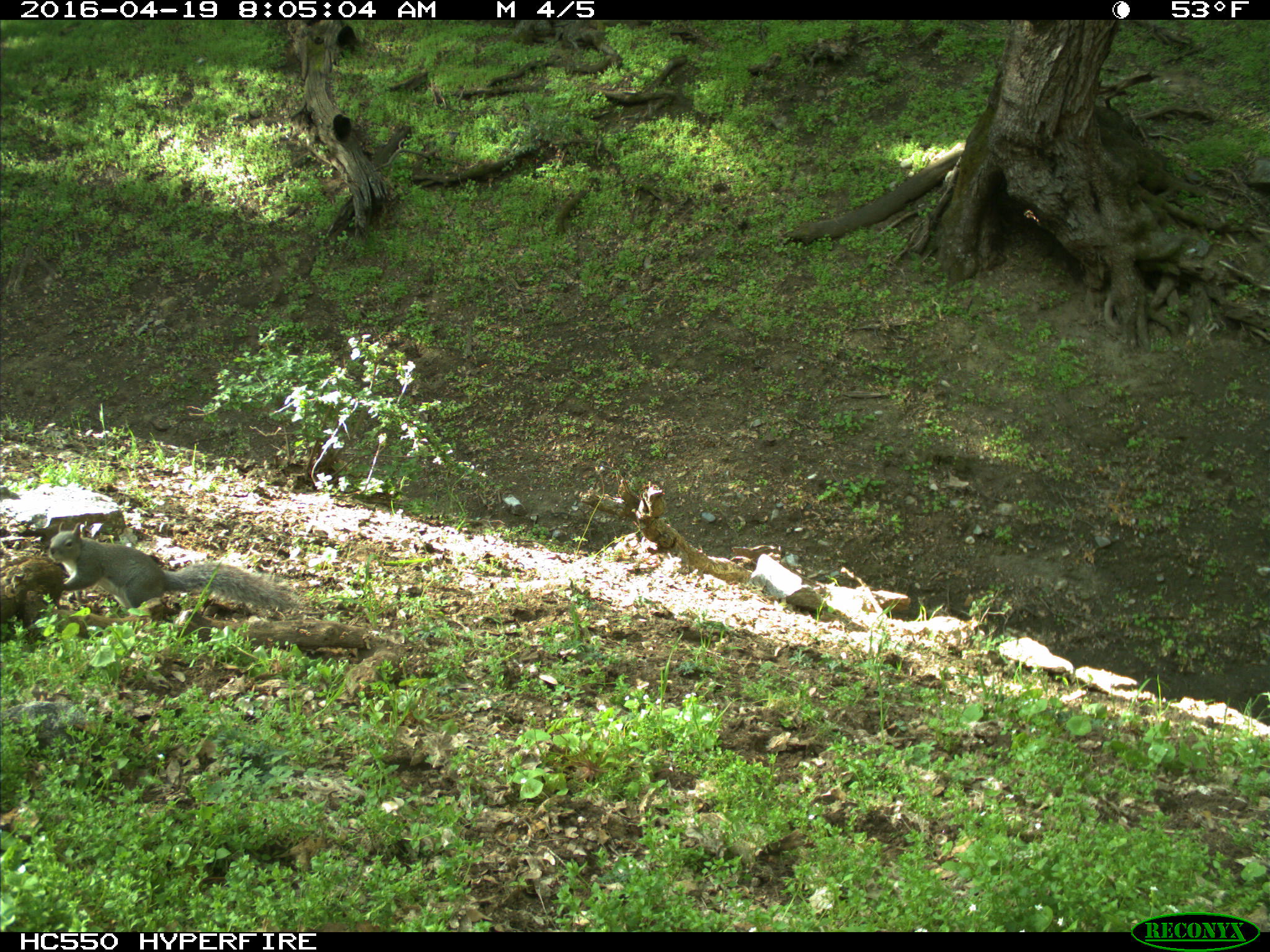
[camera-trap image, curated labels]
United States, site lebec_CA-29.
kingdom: Animalia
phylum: Chordata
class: Mammalia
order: Rodentia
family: Sciuridae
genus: Sciurus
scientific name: Sciurus carolinensis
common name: eastern gray squirrel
Sciurus carolinensis (eastern gray squirrel).